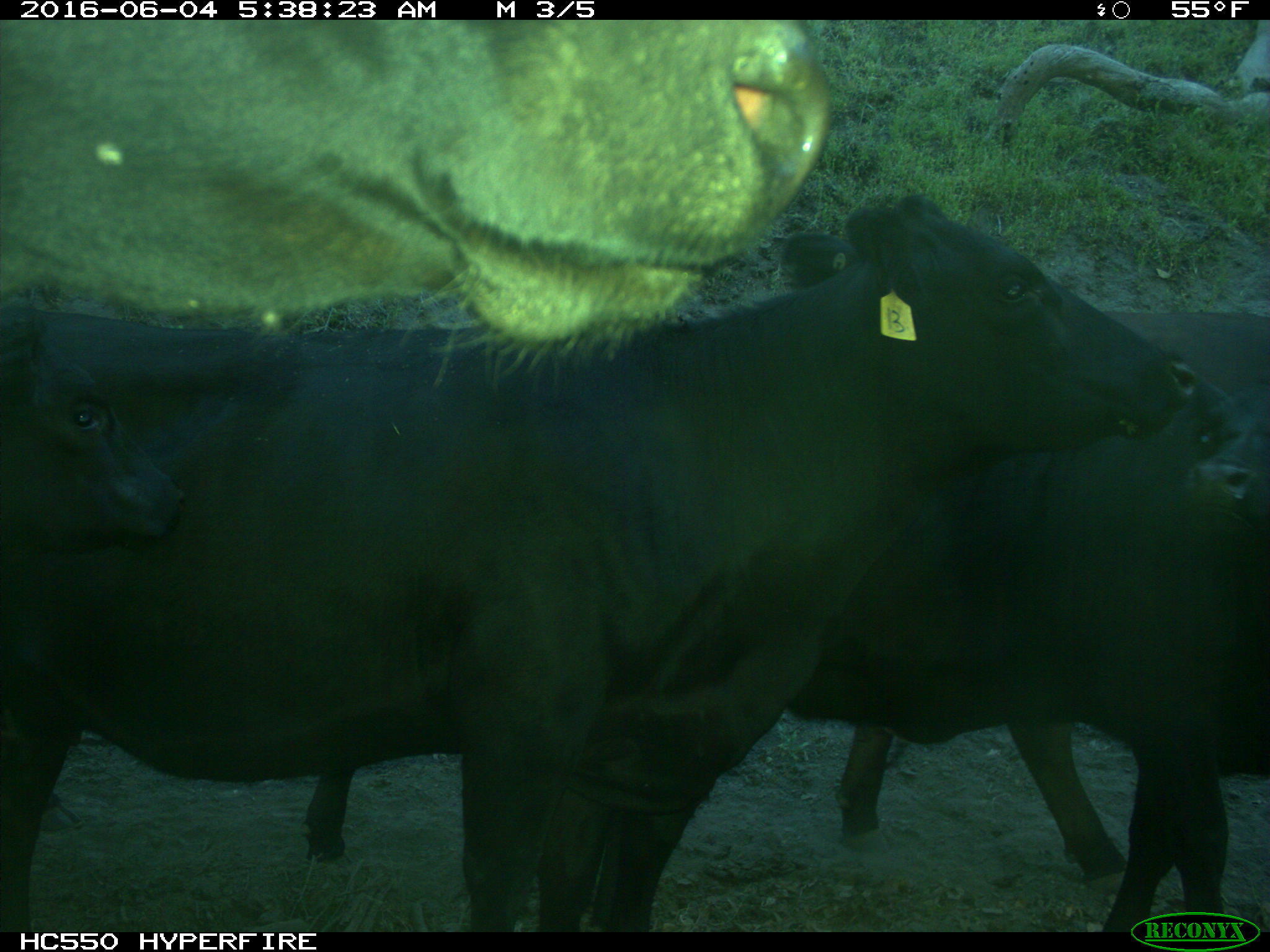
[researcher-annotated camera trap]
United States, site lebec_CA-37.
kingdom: Animalia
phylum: Chordata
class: Mammalia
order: Artiodactyla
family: Bovidae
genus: Bos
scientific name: Bos taurus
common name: domestic cow